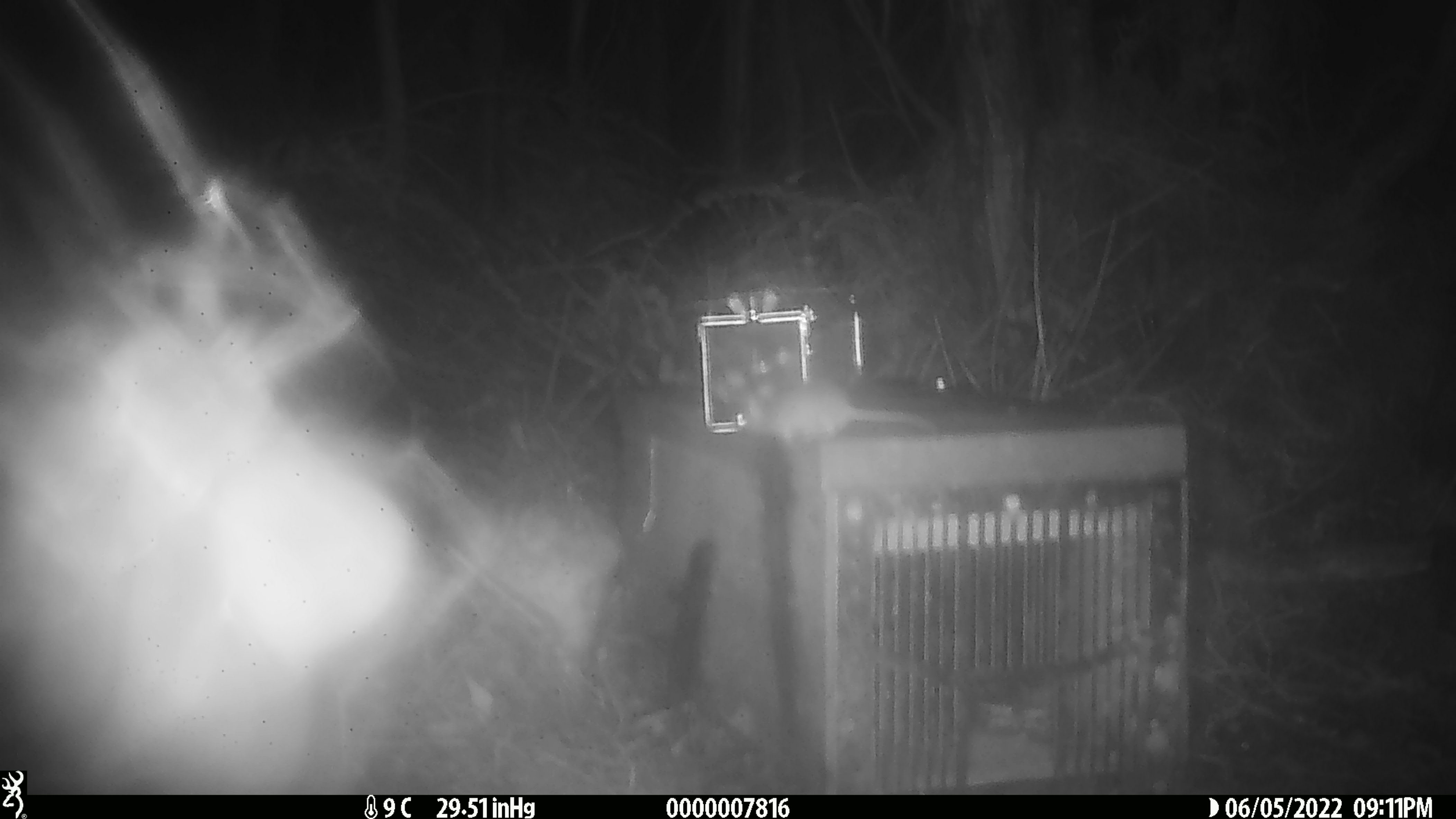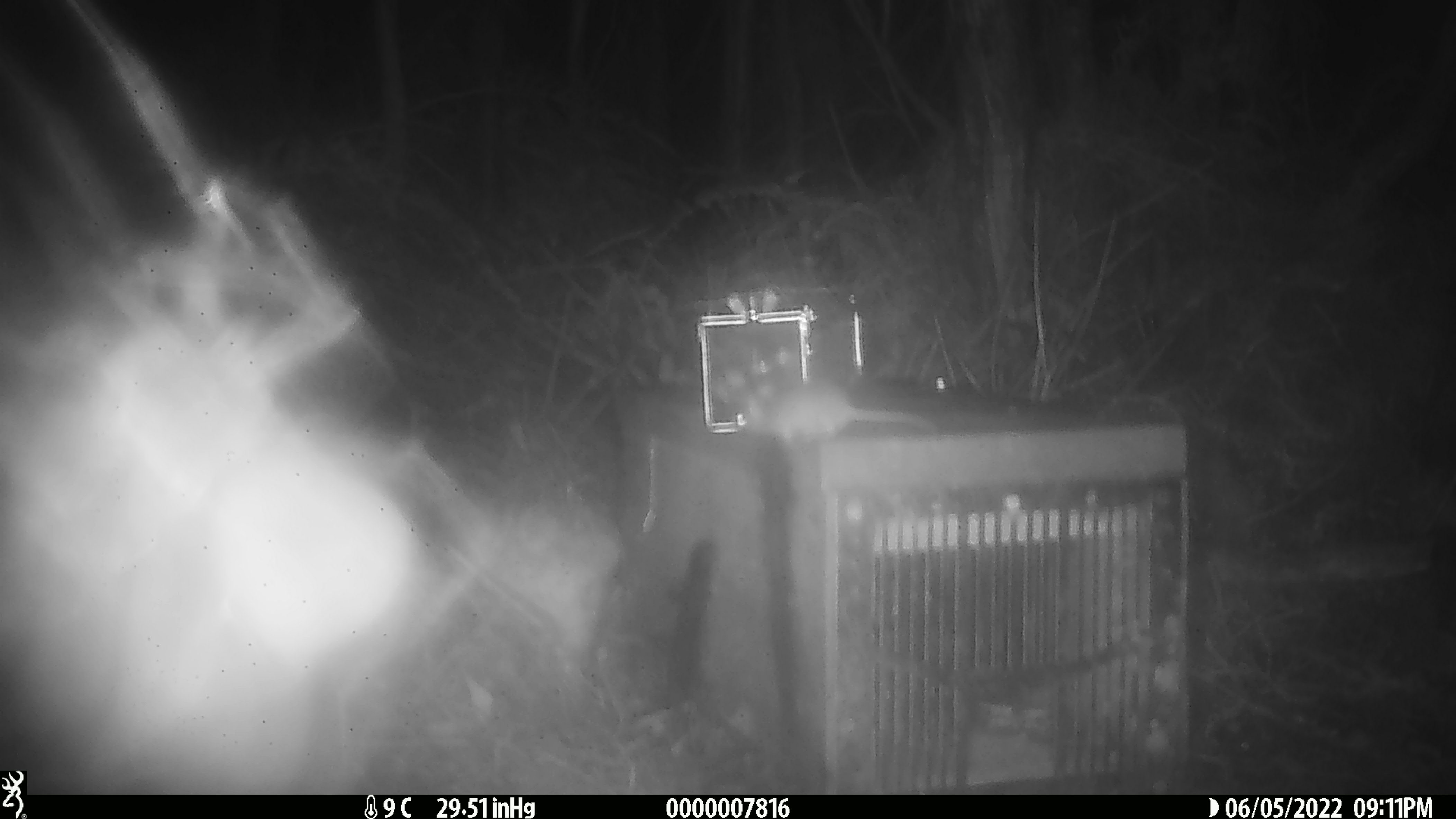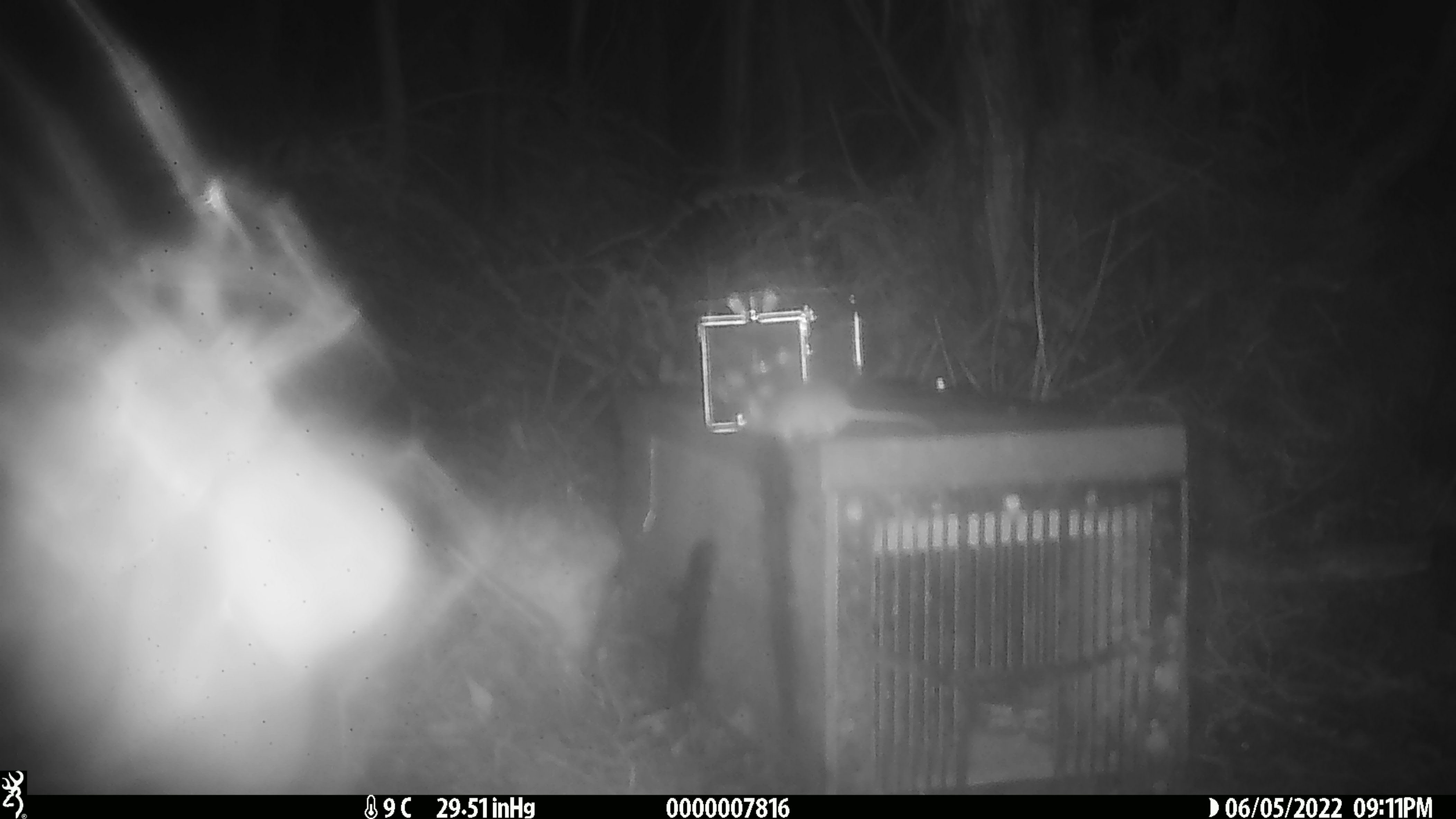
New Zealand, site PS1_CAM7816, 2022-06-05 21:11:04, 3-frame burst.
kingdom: Animalia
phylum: Chordata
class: Mammalia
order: Rodentia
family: Muridae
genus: Mus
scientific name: Mus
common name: mouse